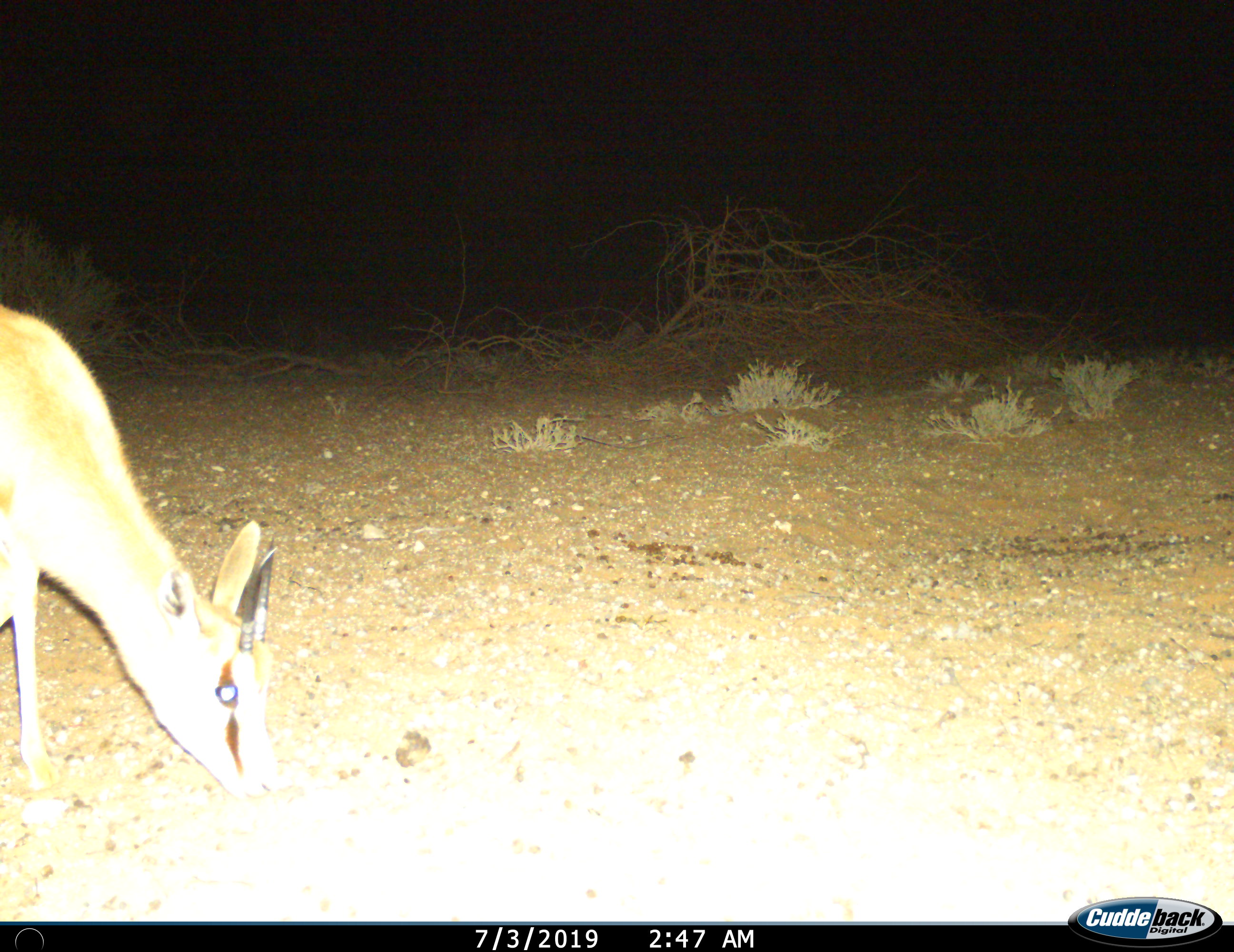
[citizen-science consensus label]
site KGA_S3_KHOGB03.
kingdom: Animalia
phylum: Chordata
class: Mammalia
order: Artiodactyla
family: Bovidae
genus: Antidorcas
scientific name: Antidorcas marsupialis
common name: springbok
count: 1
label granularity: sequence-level